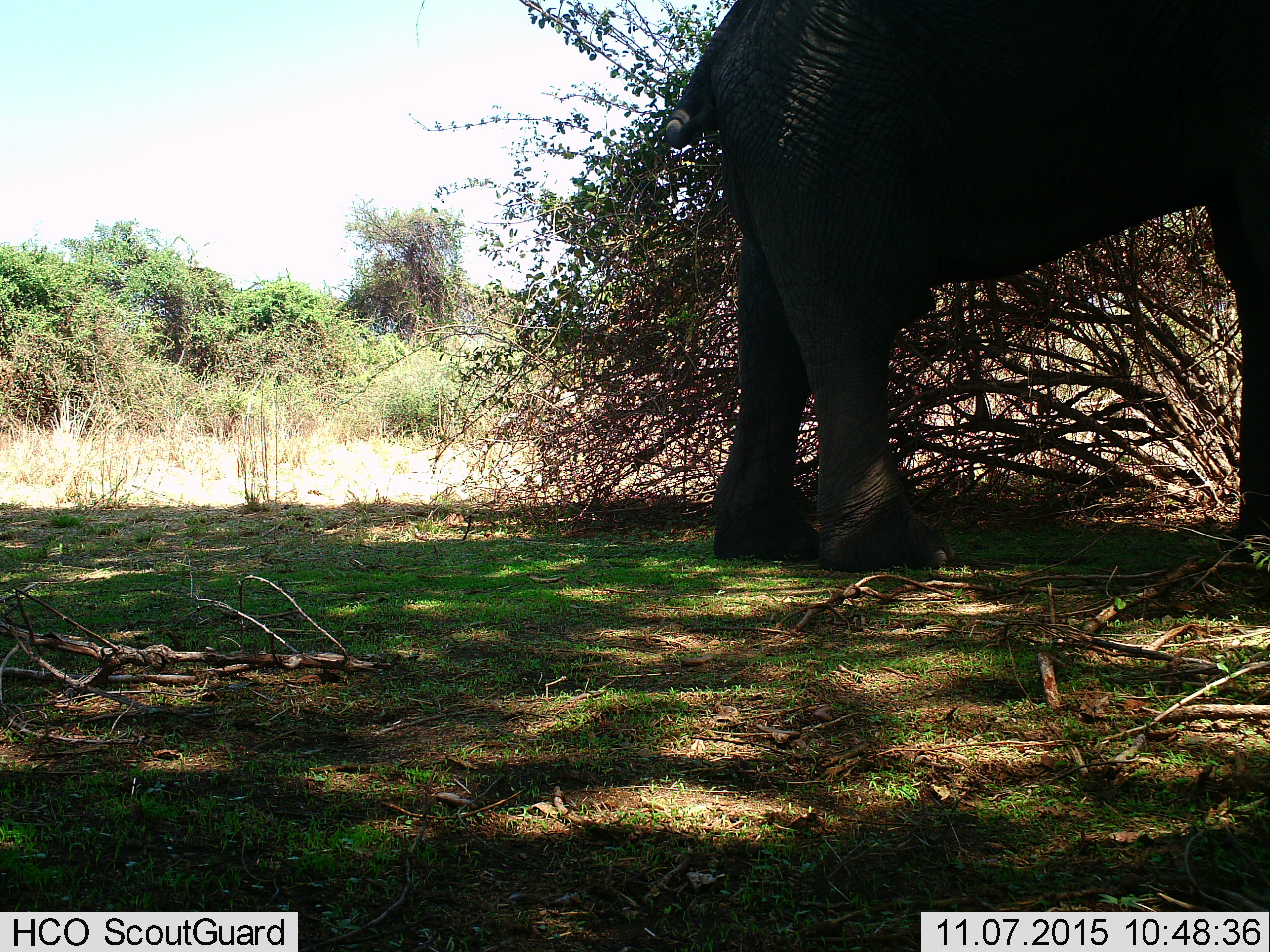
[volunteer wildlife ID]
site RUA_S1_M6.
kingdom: Animalia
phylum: Chordata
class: Mammalia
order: Proboscidea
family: Elephantidae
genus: Loxodonta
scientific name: Loxodonta africana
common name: african bush elephant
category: elephant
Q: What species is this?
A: Elephant (african bush elephant) (Loxodonta africana).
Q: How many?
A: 1.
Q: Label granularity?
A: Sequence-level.